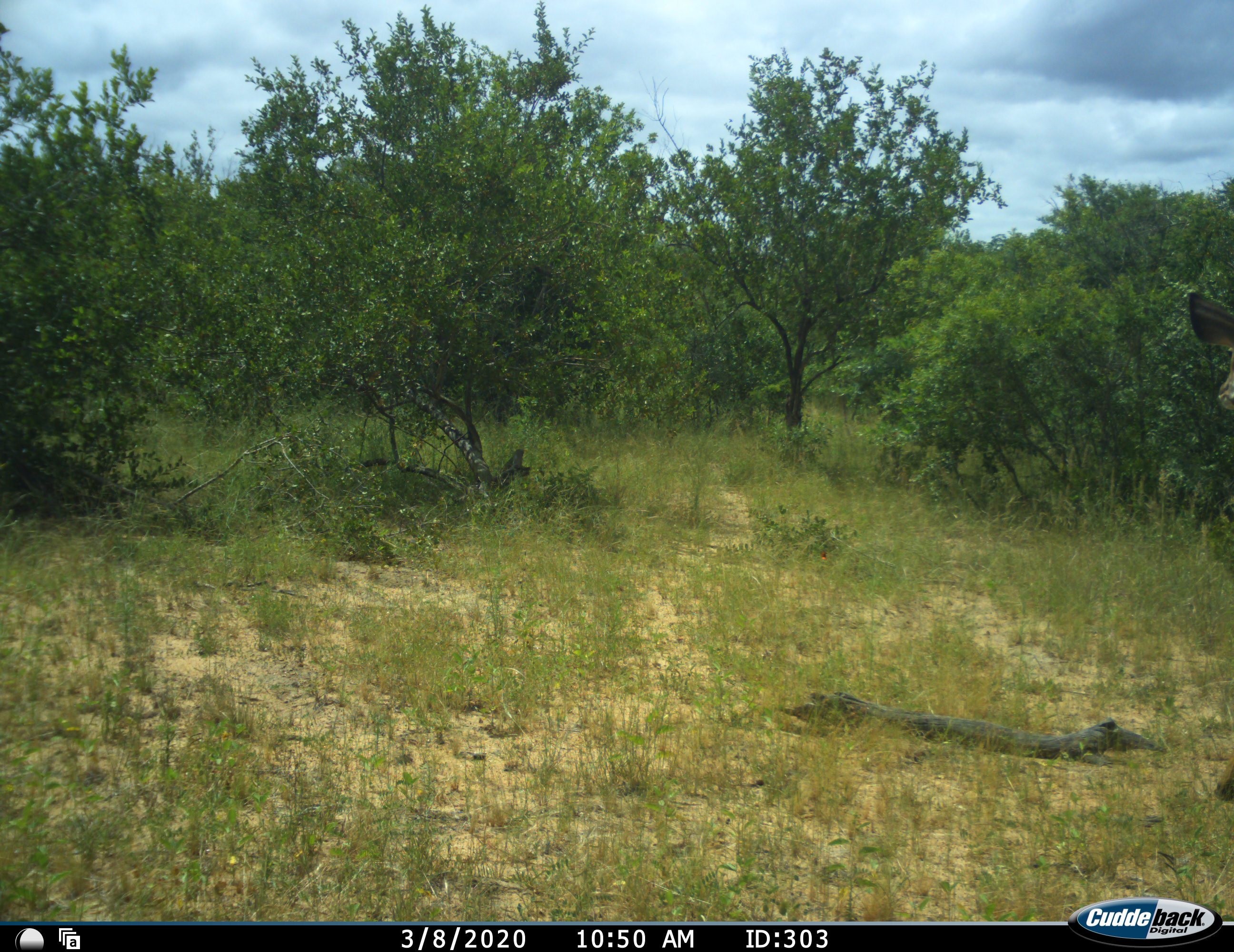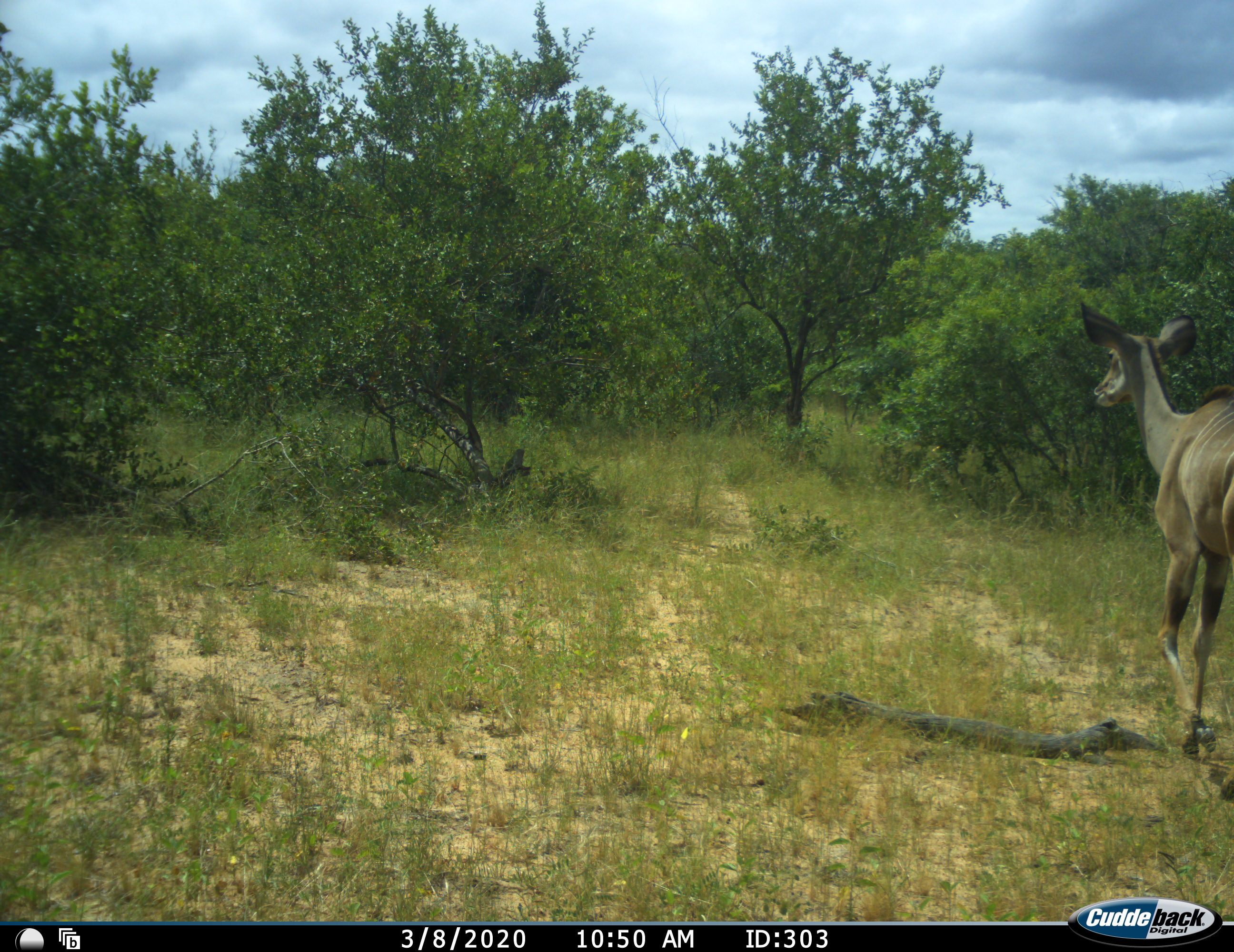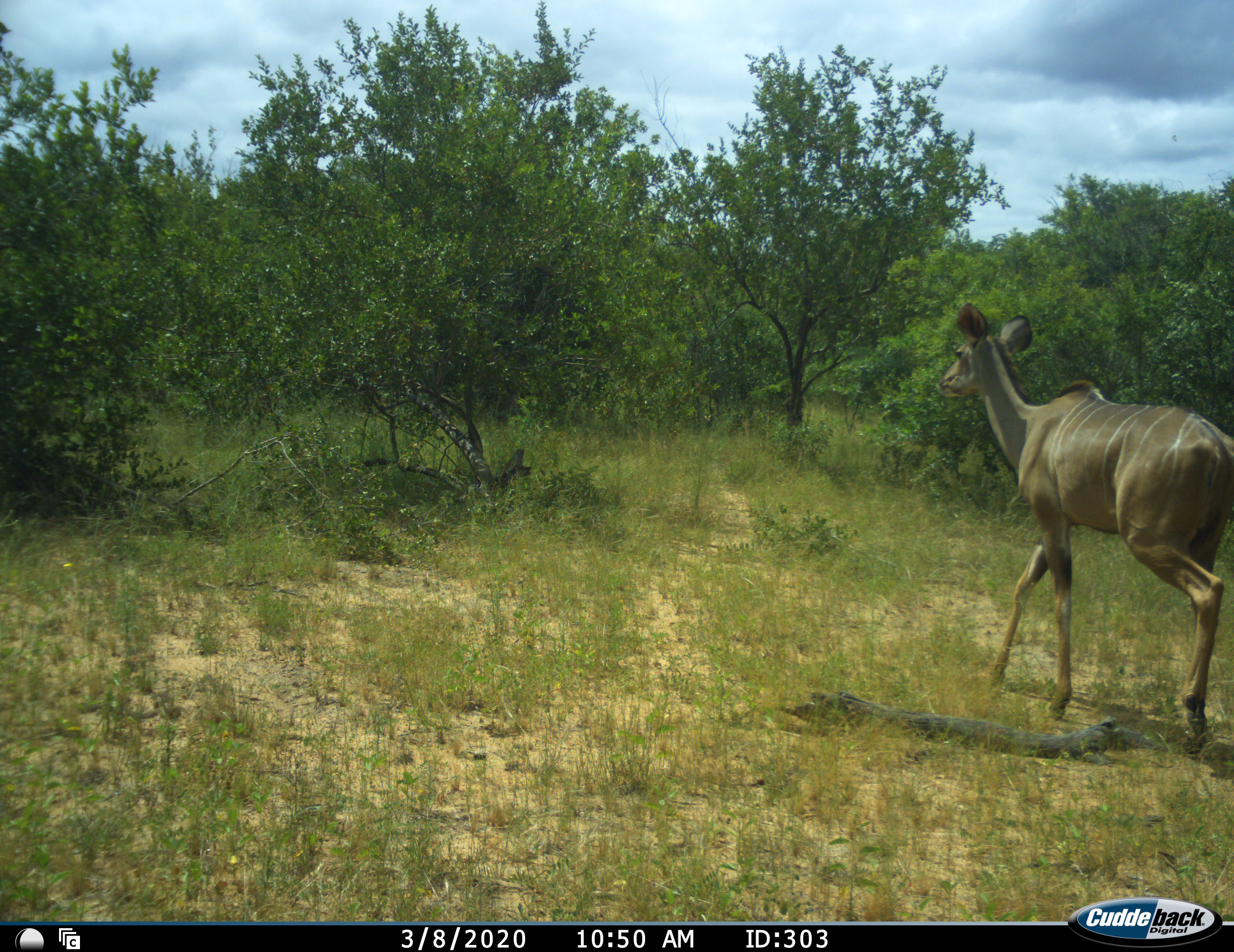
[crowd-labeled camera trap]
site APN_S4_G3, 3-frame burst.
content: unidentified animal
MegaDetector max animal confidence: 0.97